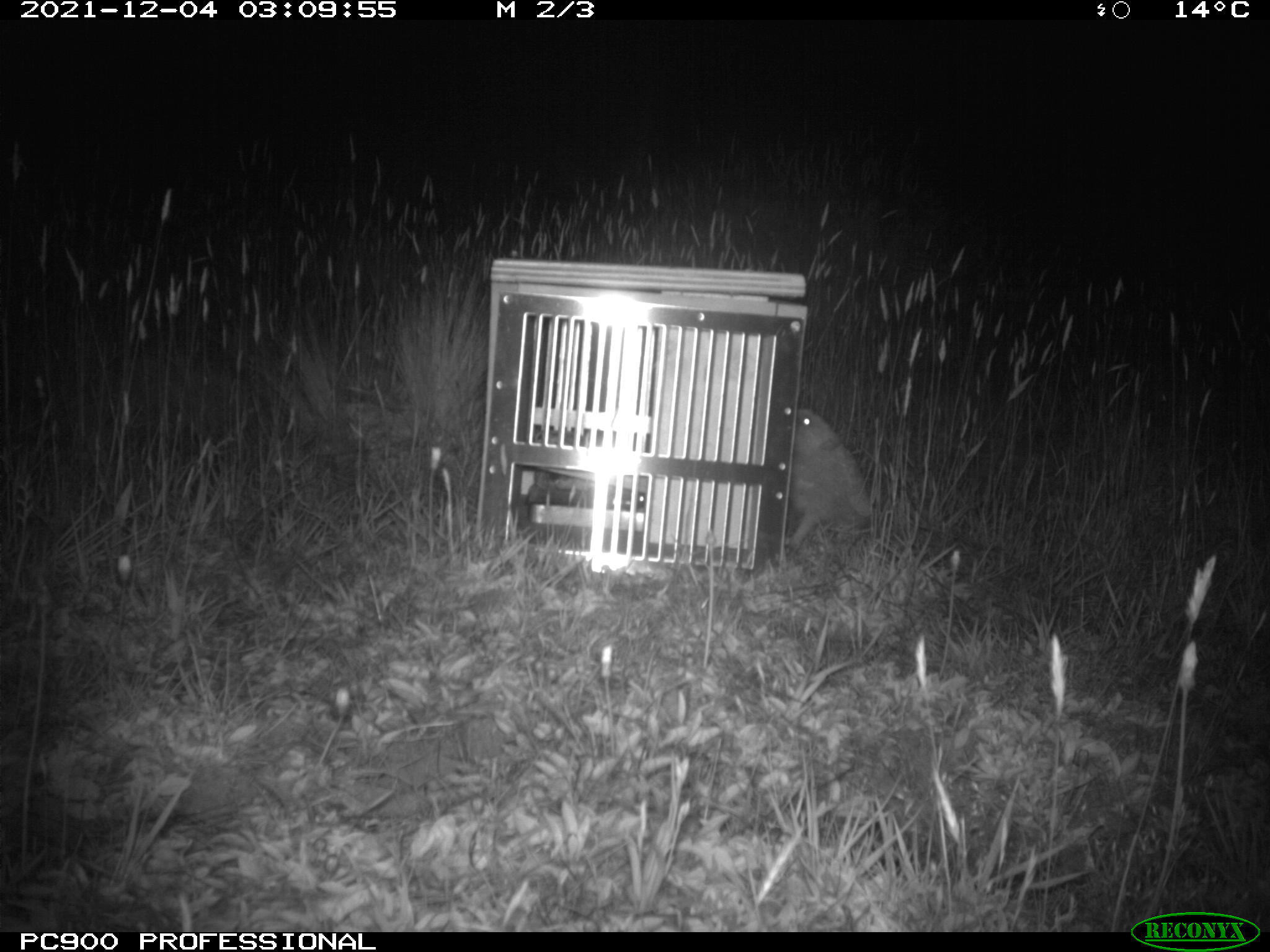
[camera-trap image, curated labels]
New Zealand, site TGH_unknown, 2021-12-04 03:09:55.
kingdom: Animalia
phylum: Chordata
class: Mammalia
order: Eulipotyphla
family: Erinaceidae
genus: Erinaceus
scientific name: Erinaceus europaeus europaeus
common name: european hedgehog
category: hedgehog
Hedgehog (european hedgehog) (Erinaceus europaeus europaeus).